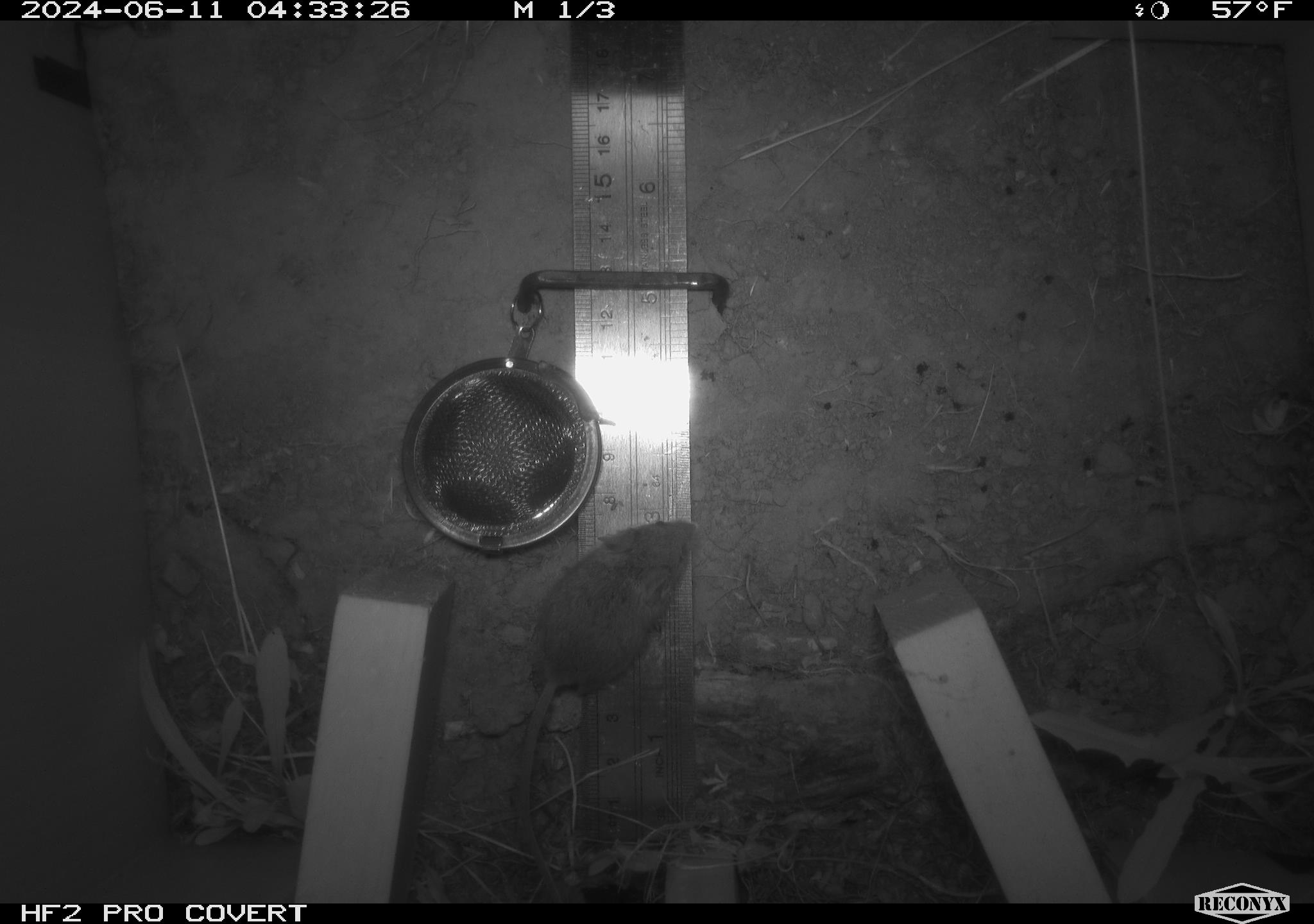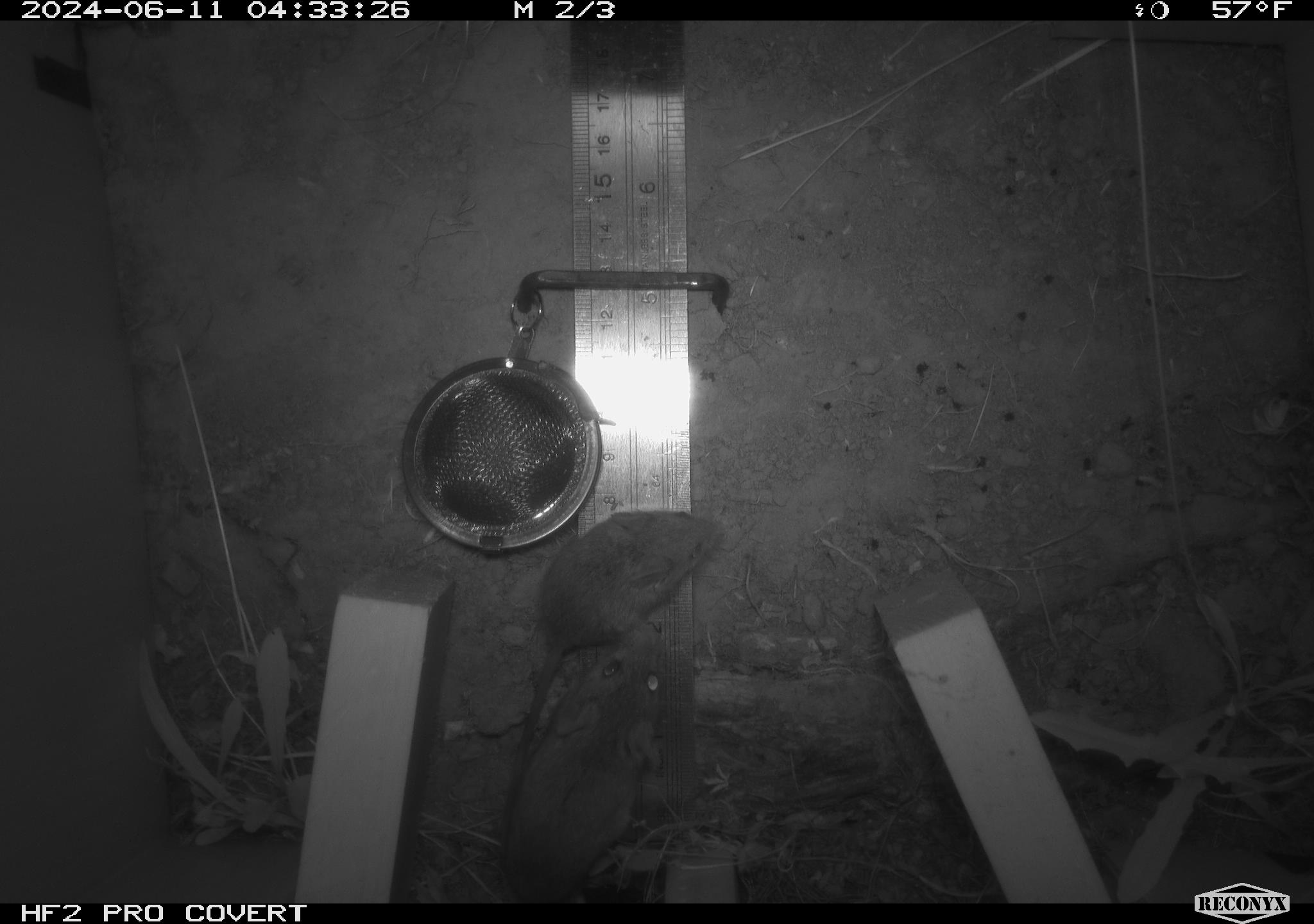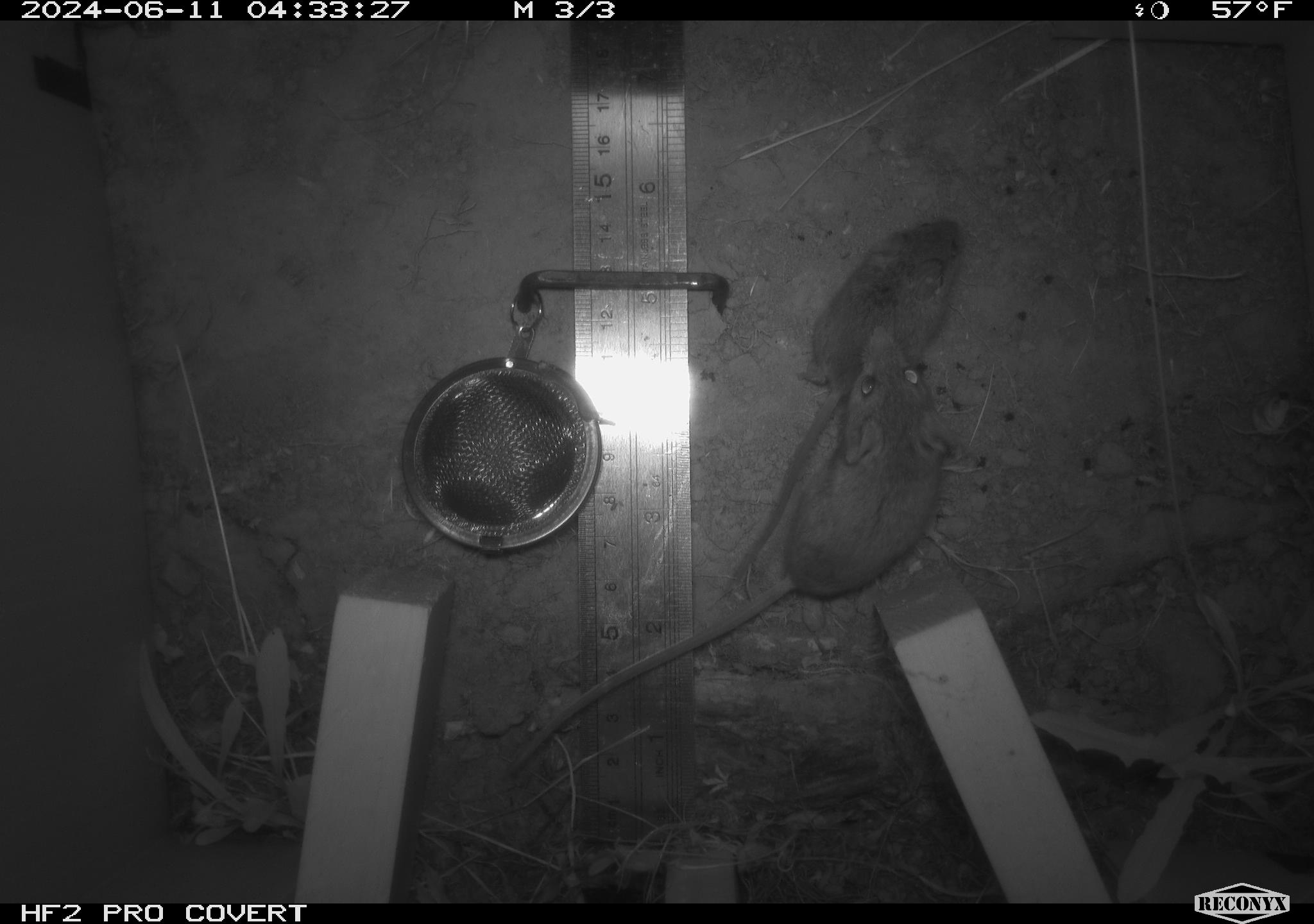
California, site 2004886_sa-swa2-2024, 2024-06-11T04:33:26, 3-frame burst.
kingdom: Animalia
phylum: Chordata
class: Mammalia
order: Rodentia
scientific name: Rodentia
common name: mouse species